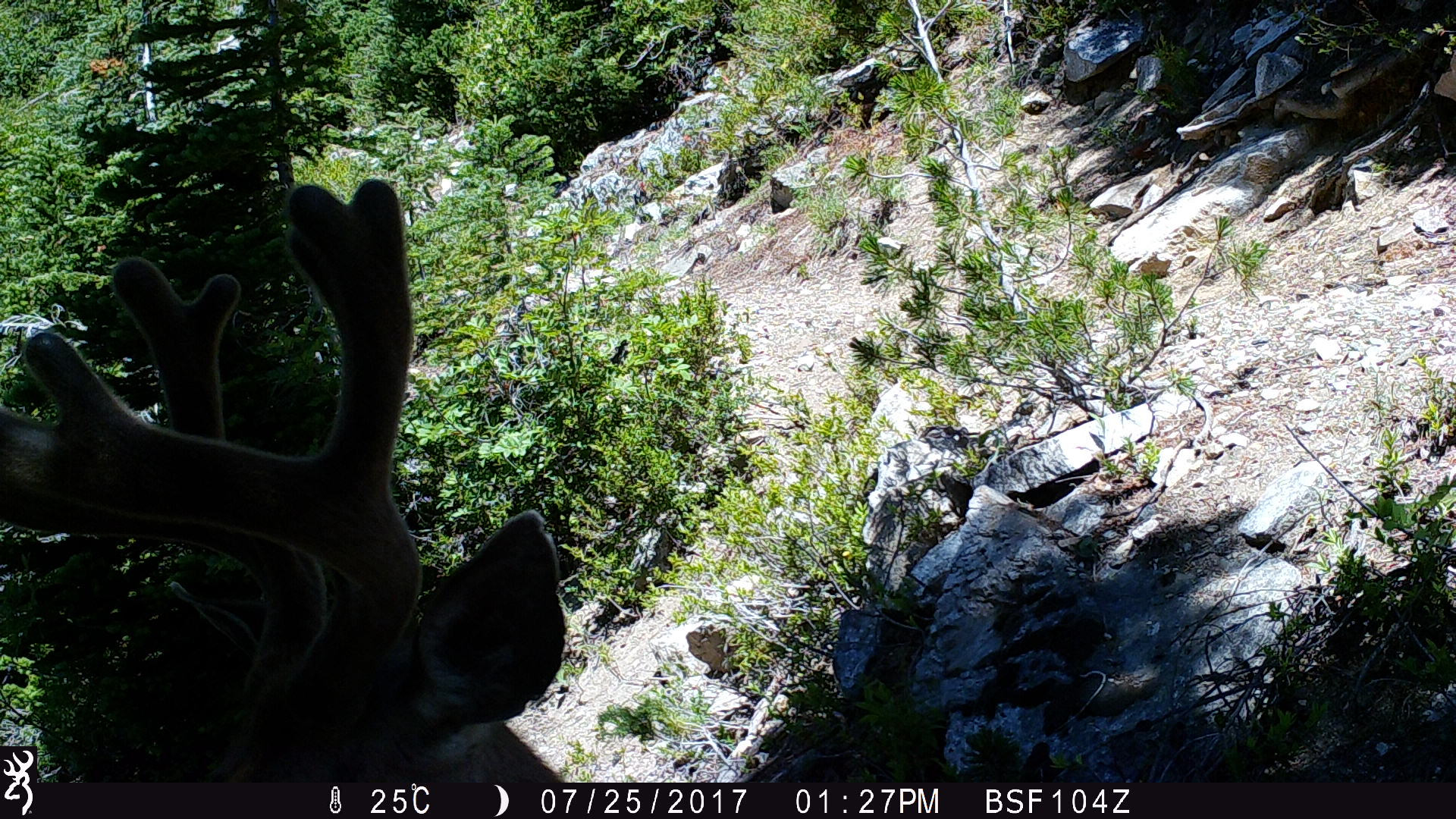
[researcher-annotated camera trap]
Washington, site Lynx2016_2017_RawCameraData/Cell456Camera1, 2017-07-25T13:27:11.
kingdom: Animalia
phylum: Chordata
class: Mammalia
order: Artiodactyla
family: Cervidae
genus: Odocoileus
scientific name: Odocoileus hemionus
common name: mule deer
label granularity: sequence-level